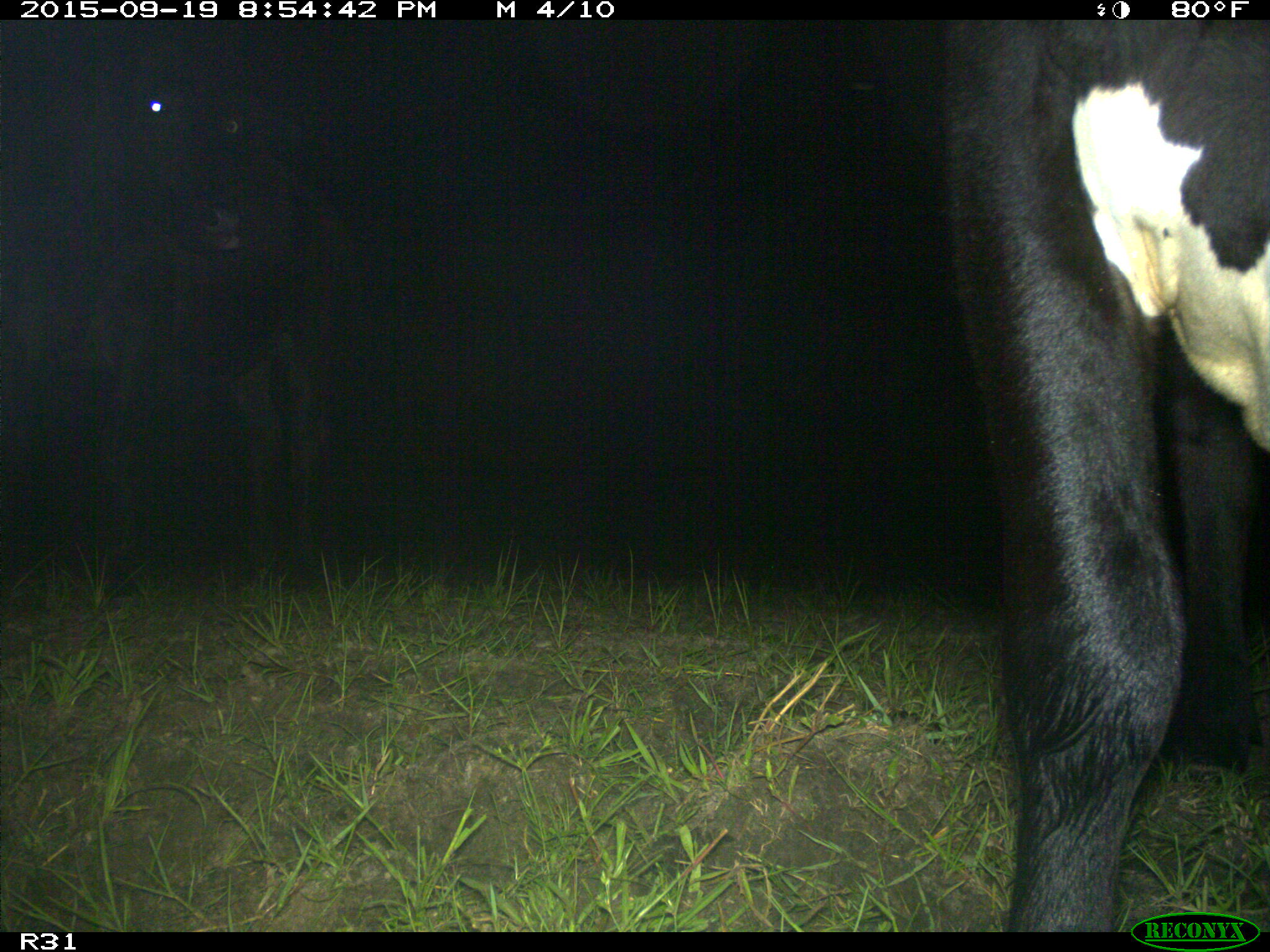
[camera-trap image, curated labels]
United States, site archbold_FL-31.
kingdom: Animalia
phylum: Chordata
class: Mammalia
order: Artiodactyla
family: Bovidae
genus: Bos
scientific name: Bos taurus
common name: domestic cow